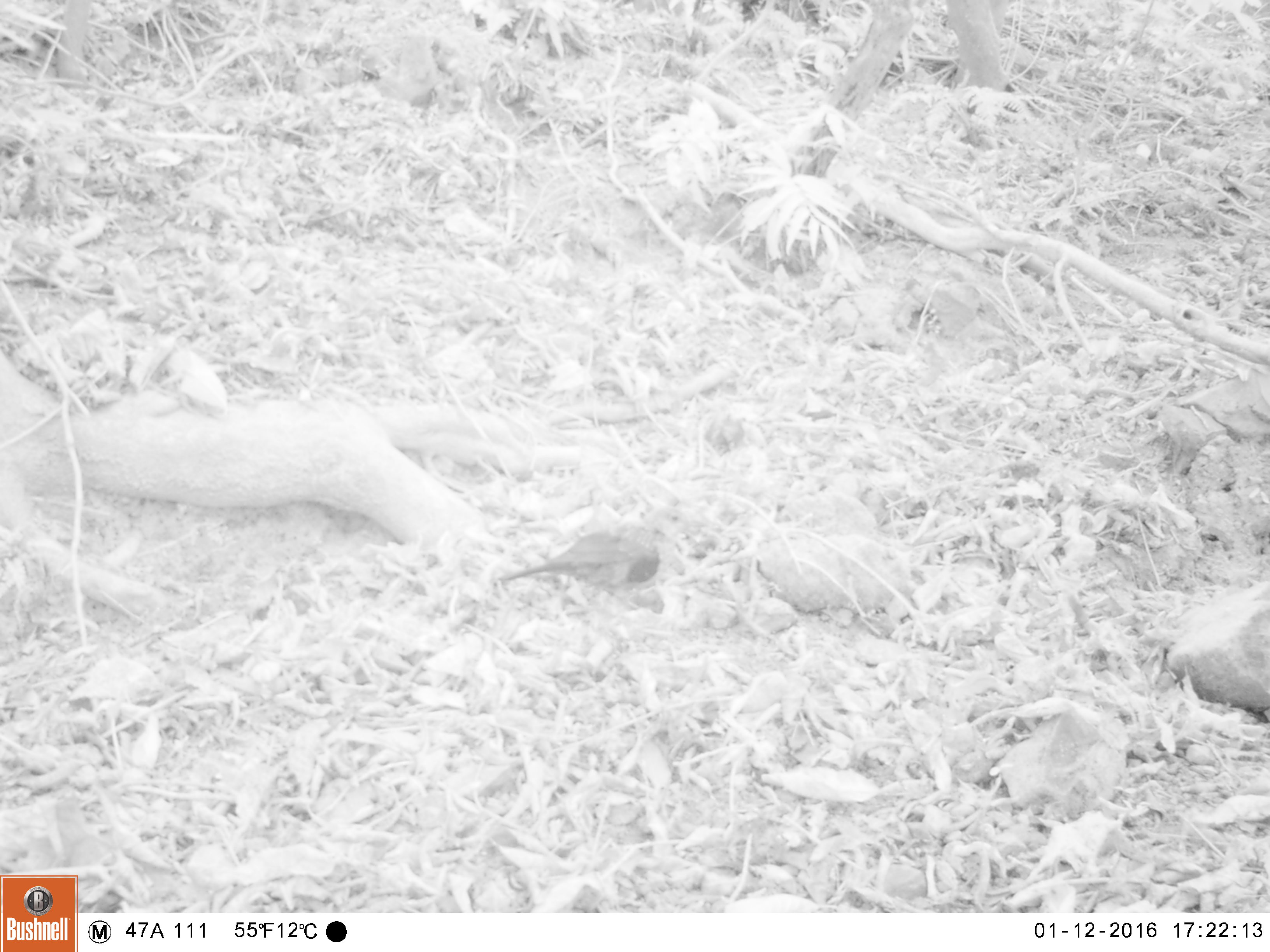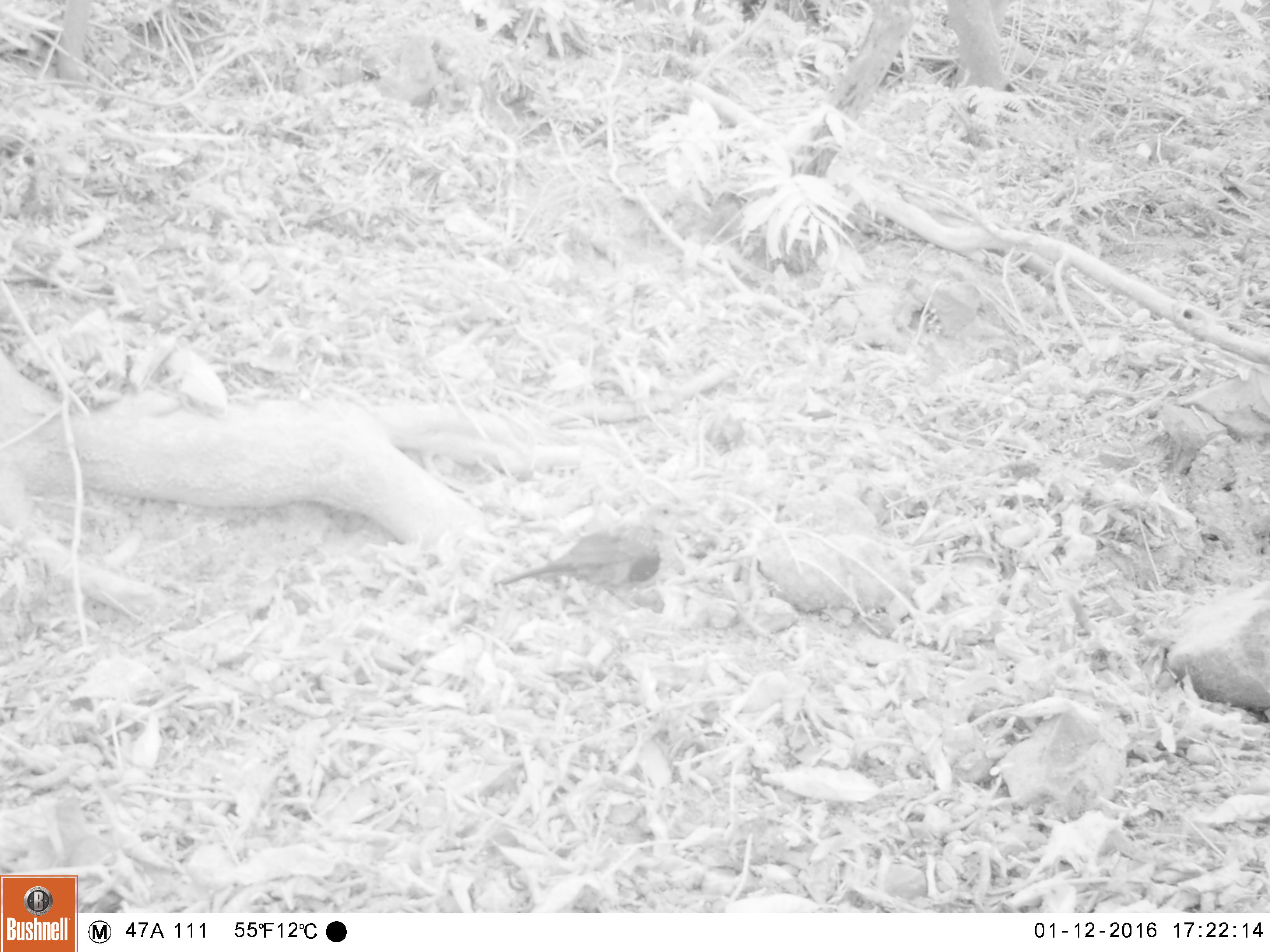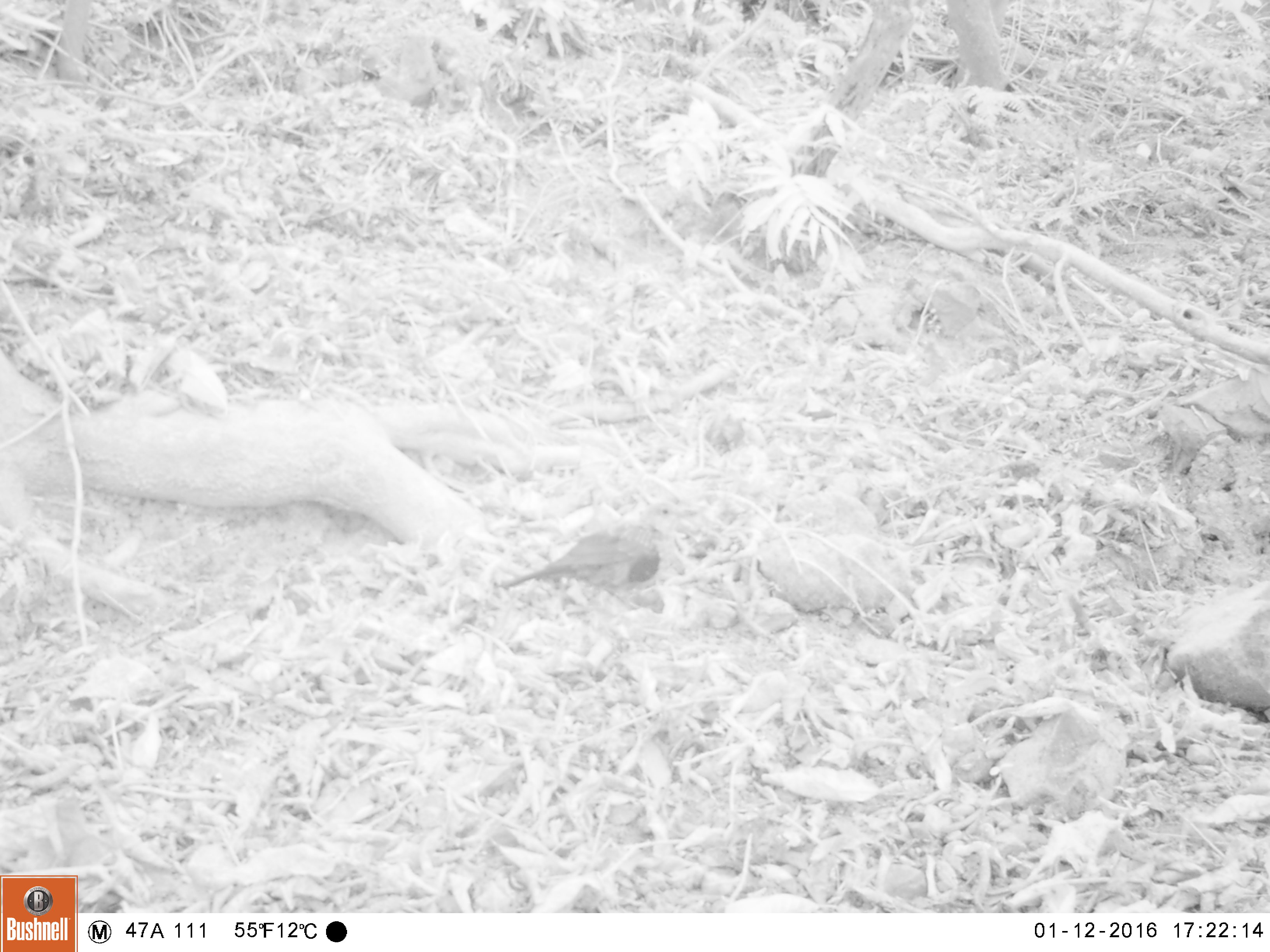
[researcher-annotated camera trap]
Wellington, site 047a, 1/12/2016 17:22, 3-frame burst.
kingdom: Animalia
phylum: Chordata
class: Aves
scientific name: Aves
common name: bird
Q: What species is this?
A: Bird (Aves).